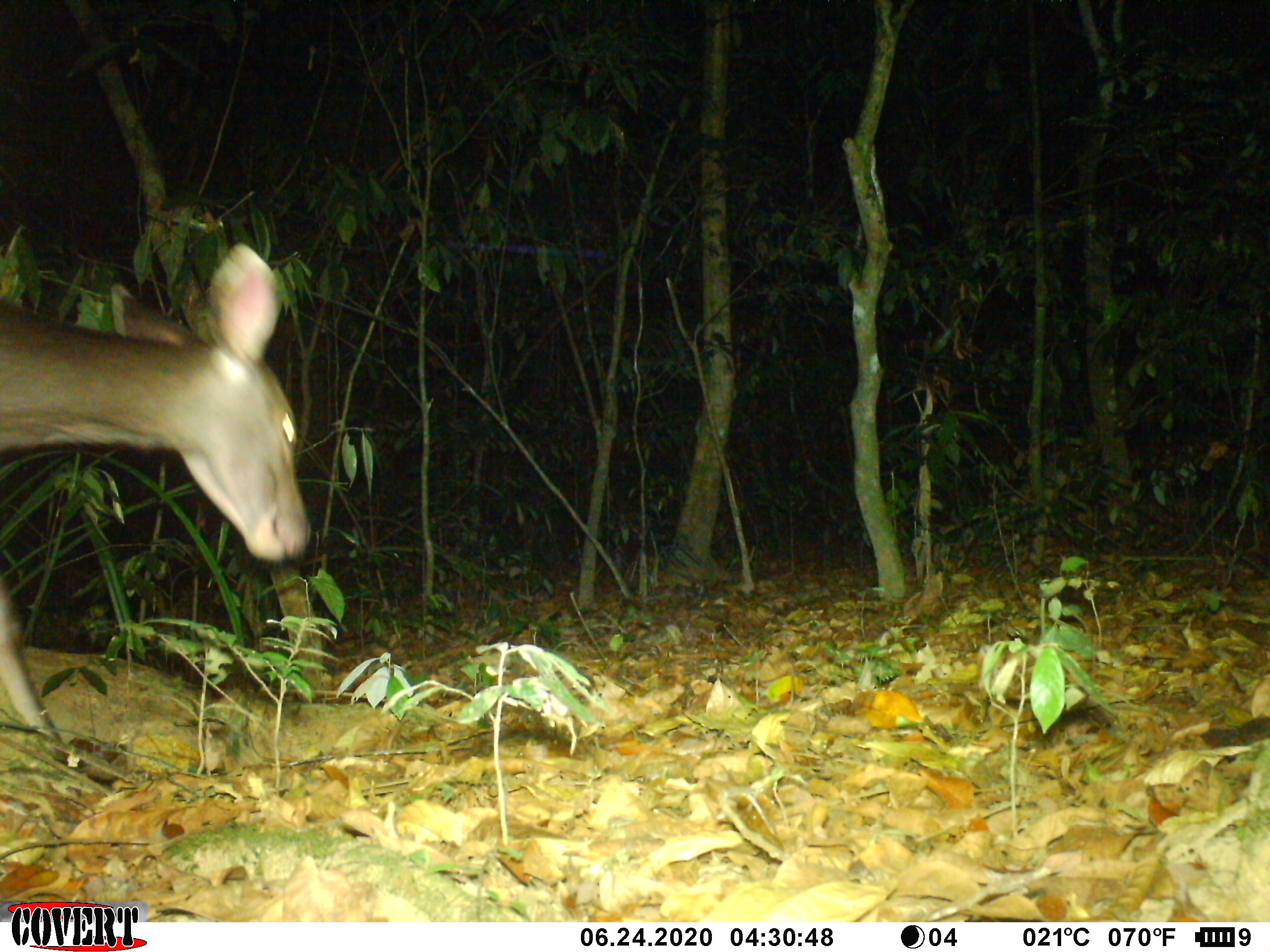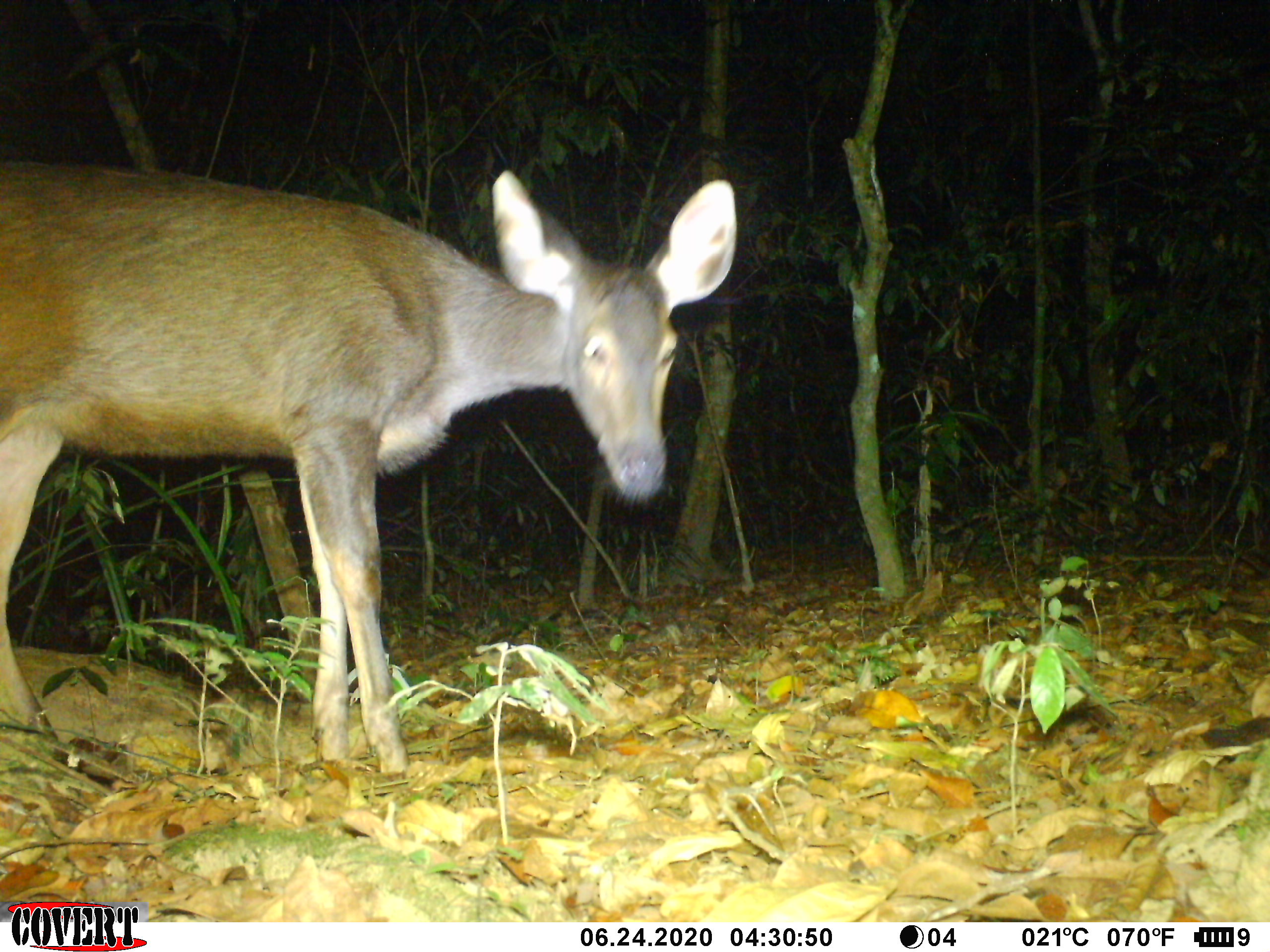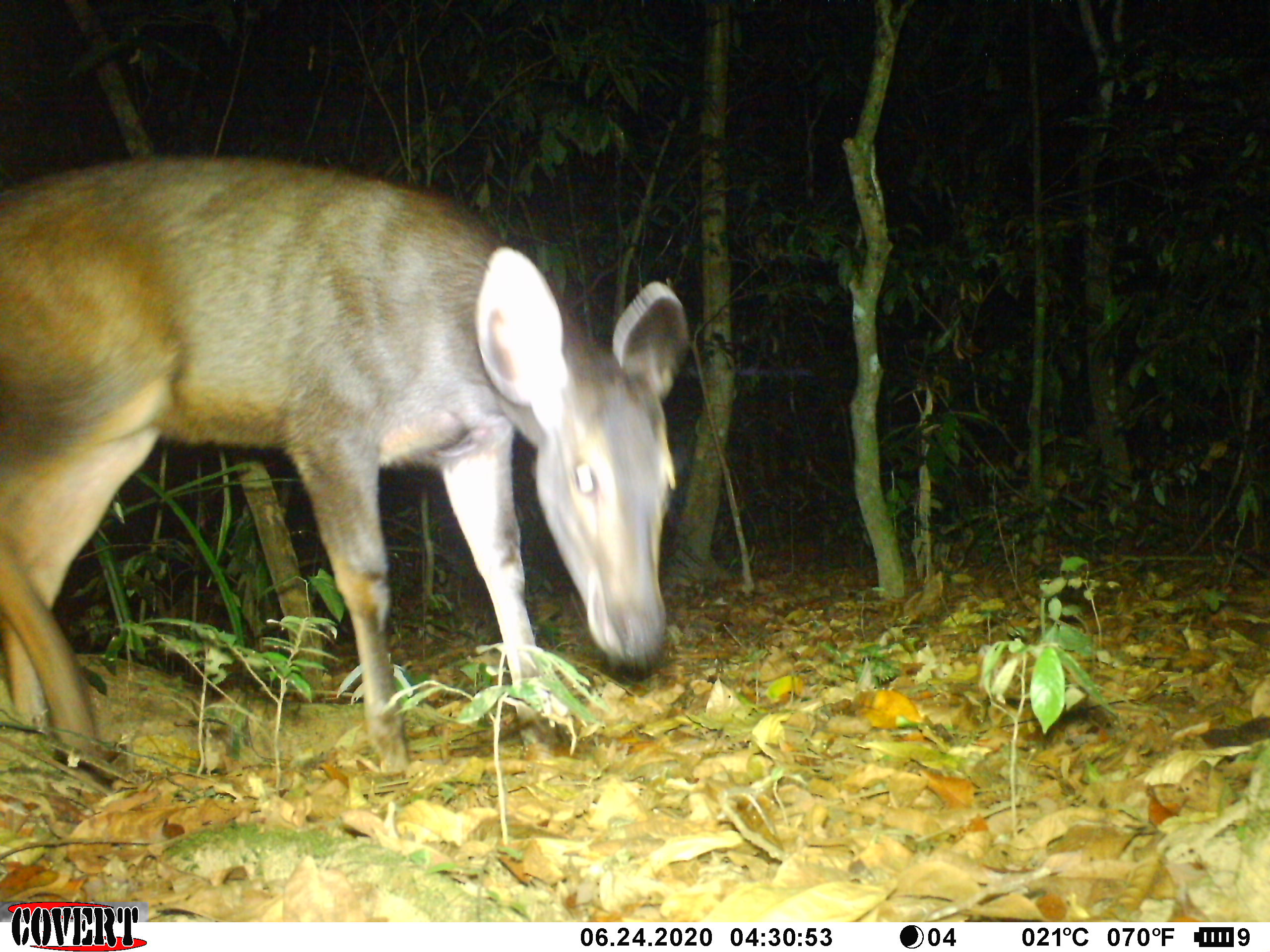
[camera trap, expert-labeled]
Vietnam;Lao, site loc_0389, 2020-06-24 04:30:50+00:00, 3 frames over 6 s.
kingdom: Animalia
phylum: Chordata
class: Mammalia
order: Artiodactyla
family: Cervidae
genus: Rusa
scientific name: Rusa unicolor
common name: sambar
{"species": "sambar (Rusa unicolor)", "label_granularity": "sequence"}